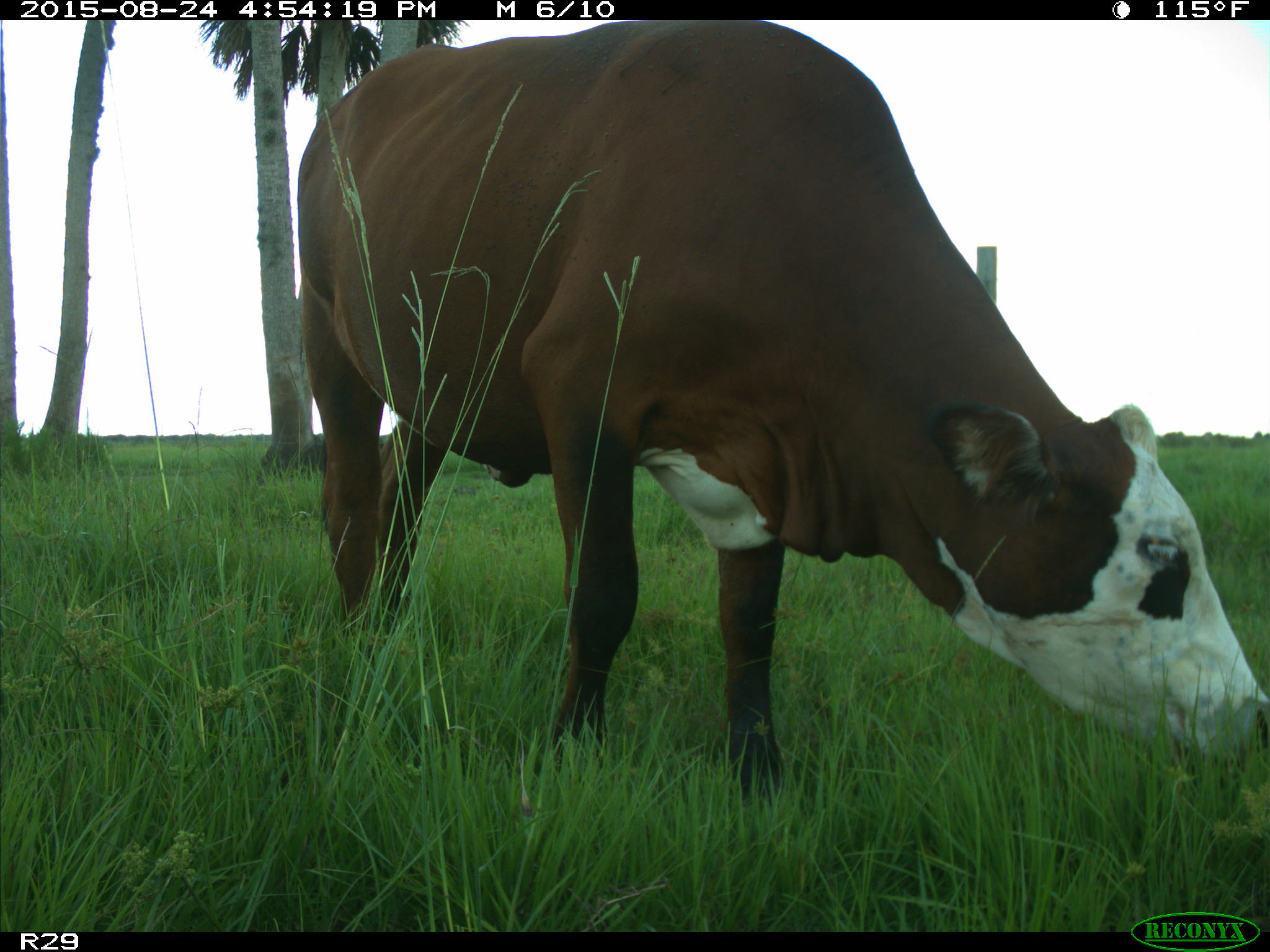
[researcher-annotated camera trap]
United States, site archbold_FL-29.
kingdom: Animalia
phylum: Chordata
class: Mammalia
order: Artiodactyla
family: Bovidae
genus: Bos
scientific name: Bos taurus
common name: domestic cow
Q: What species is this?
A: Bos taurus (domestic cow).